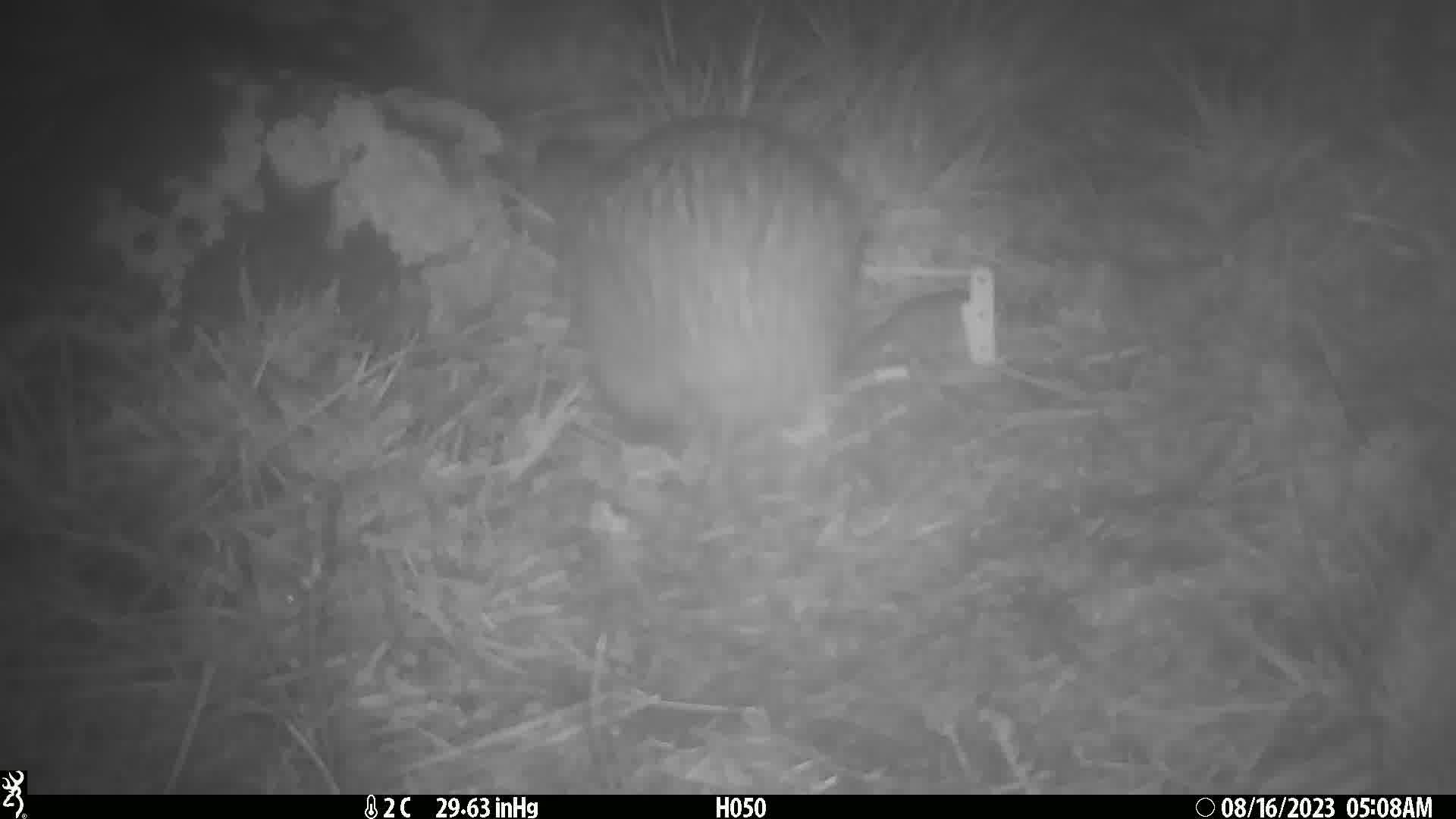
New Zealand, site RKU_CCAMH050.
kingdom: Animalia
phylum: Chordata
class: Aves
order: Apterygiformes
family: Apterygidae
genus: Apteryx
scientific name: Apteryx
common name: kiwi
Kiwi (Apteryx).